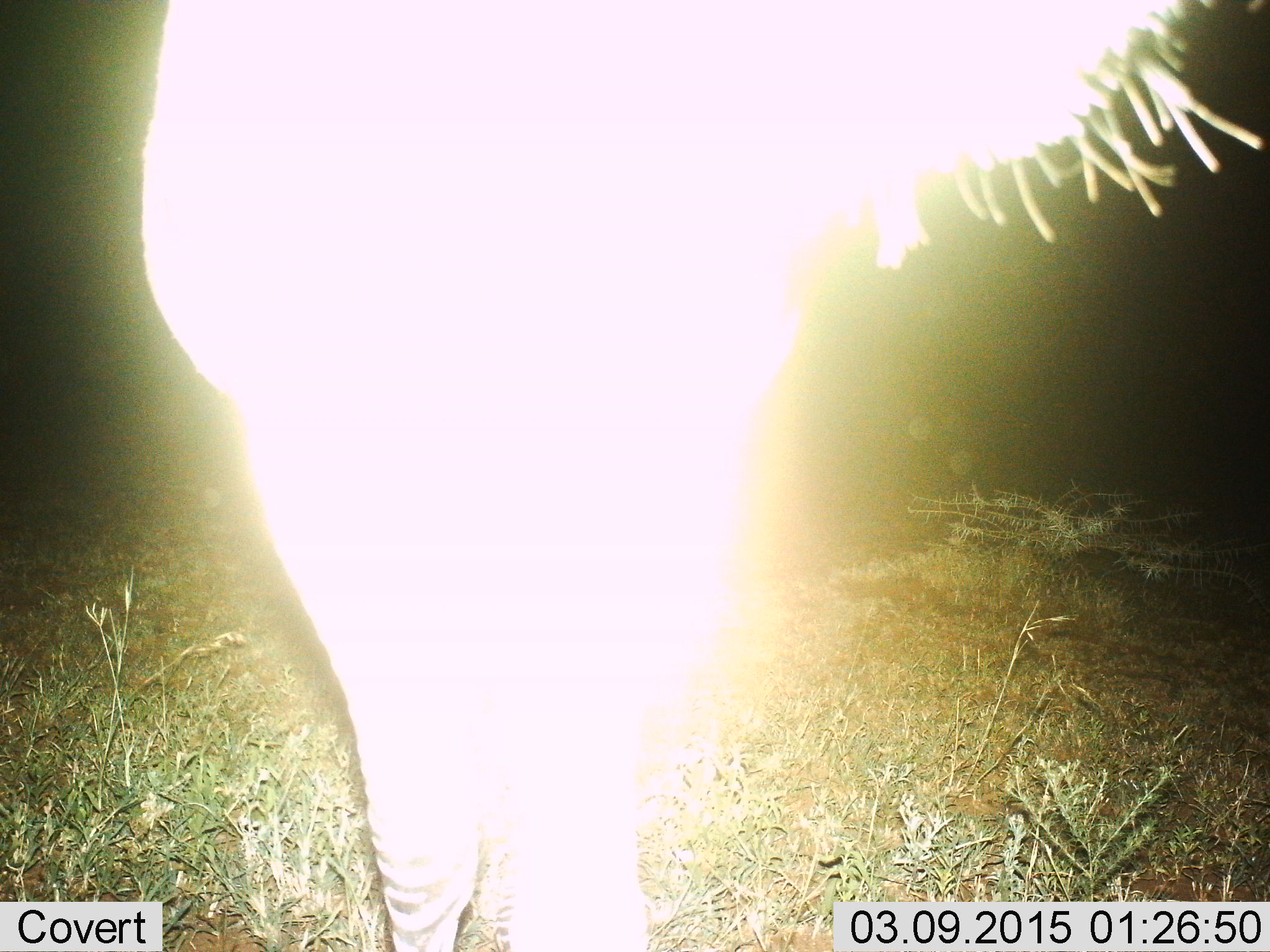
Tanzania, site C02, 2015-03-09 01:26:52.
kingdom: Animalia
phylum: Chordata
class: Mammalia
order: Perissodactyla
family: Equidae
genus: Equus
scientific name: Equus quagga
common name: plains zebra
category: zebra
Zebra (plains zebra) (Equus quagga), count 1. Behavior (volunteer vote fractions): standing 100%, resting 0%, moving 0%, interacting 0%. Young present (vote fraction): 0%. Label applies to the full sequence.